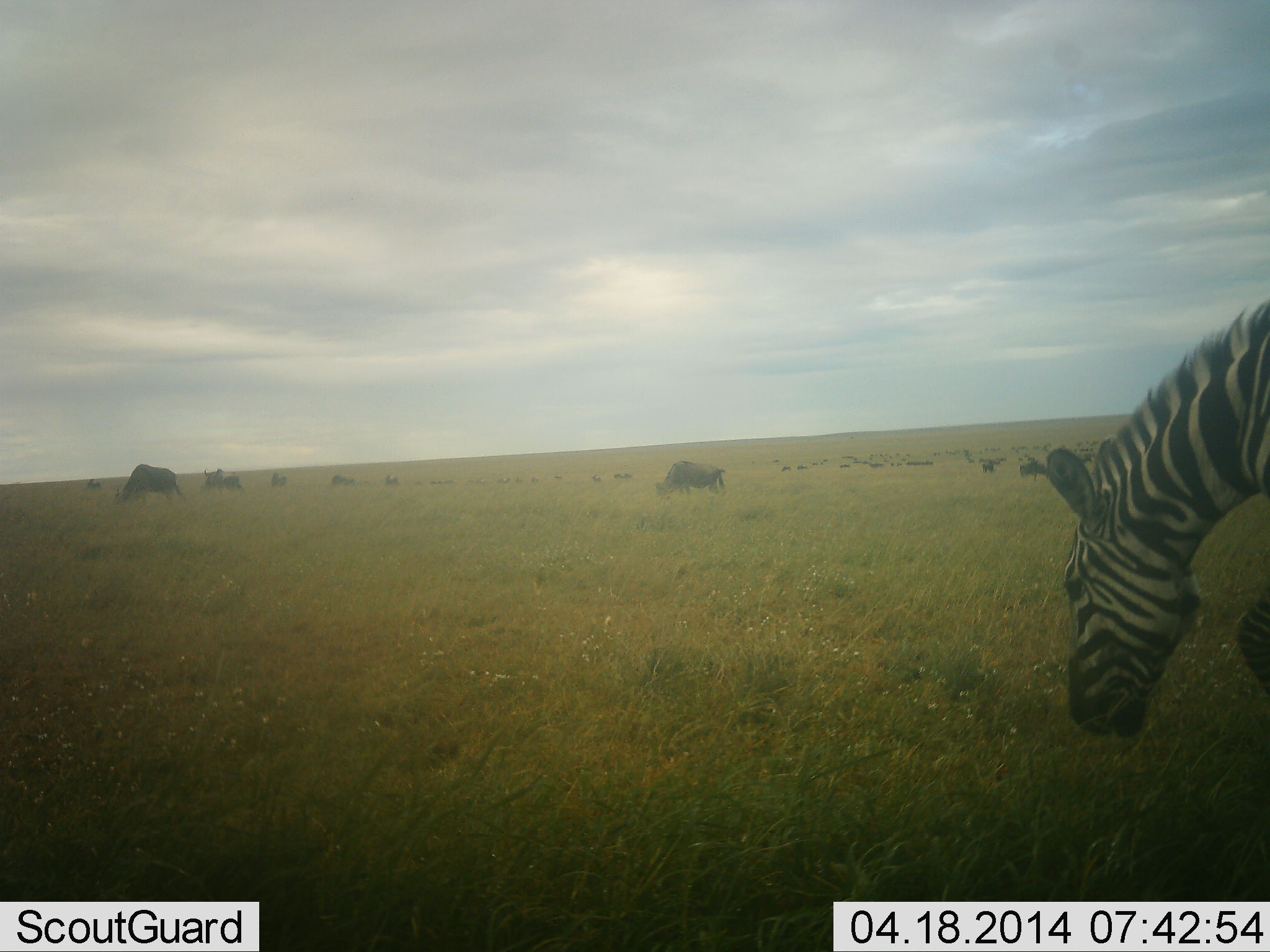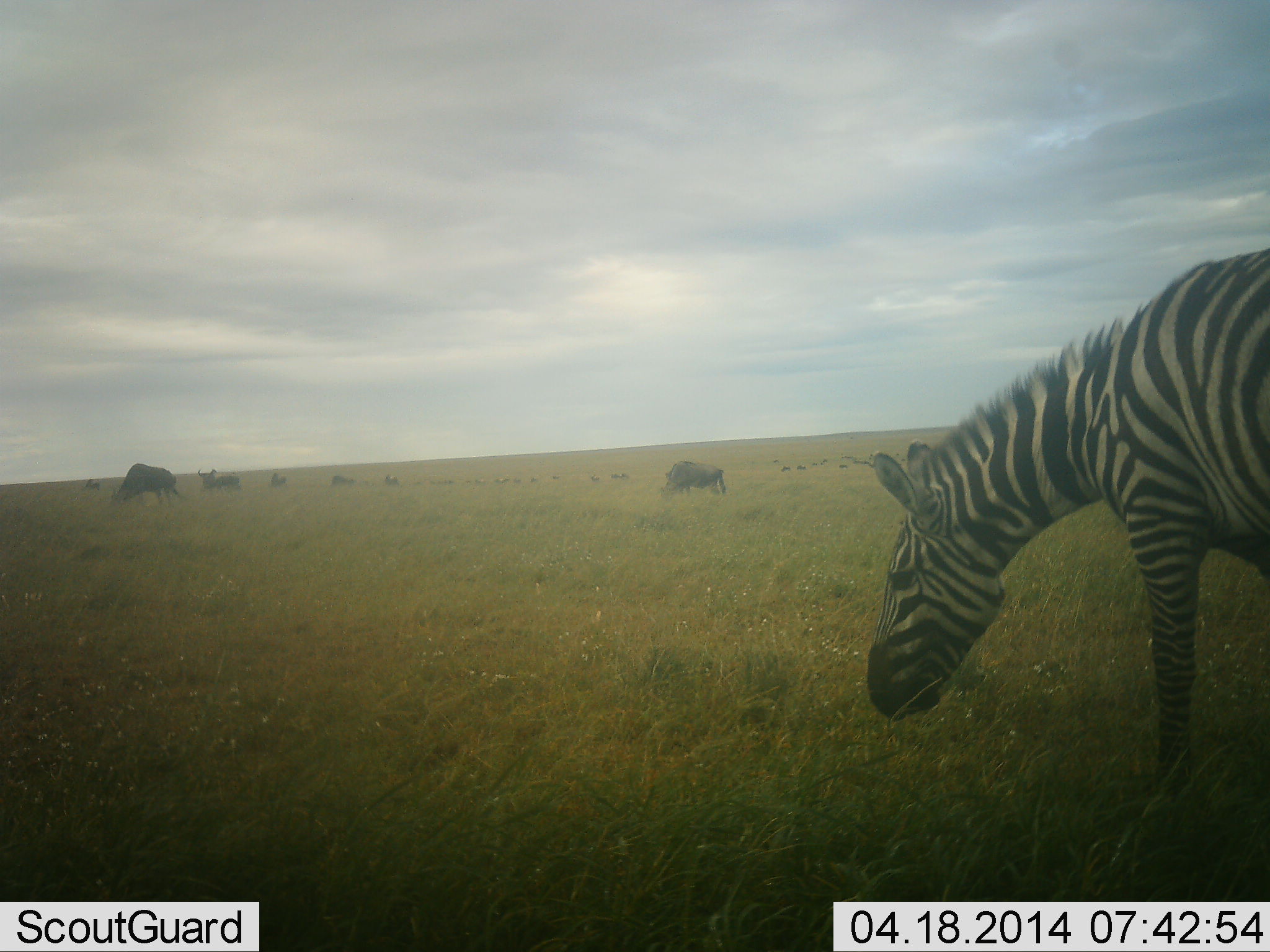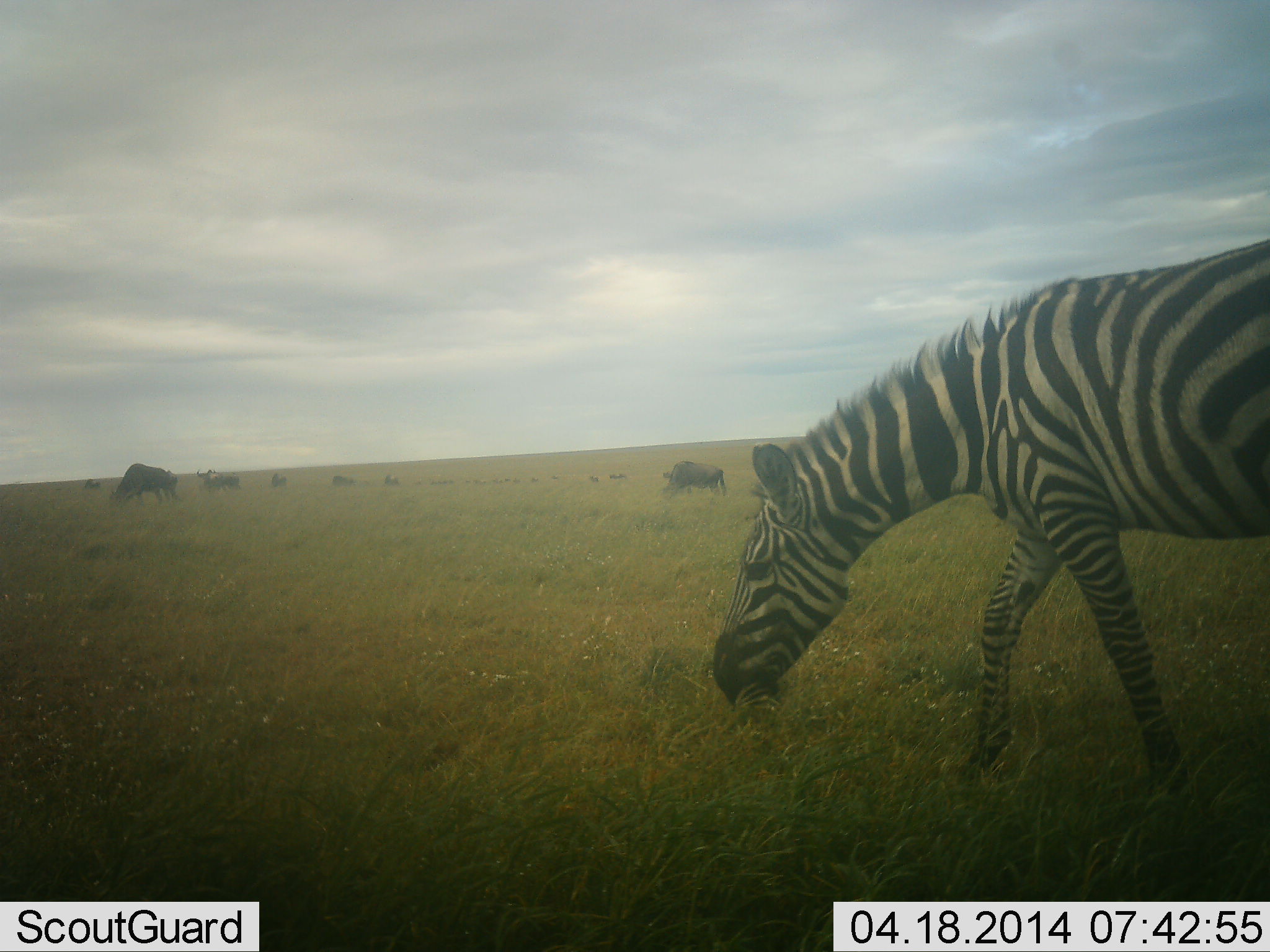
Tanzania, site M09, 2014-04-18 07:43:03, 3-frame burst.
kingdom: Animalia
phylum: Chordata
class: Mammalia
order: Artiodactyla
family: Bovidae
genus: Connochaetes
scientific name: Connochaetes taurinus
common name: blue wildebeest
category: wildebeest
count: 11-50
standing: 20%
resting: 0%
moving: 10%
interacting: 0%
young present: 0%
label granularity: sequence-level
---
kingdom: Animalia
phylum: Chordata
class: Mammalia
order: Perissodactyla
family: Equidae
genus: Equus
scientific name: Equus quagga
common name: plains zebra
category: zebra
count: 1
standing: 8%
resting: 0%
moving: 38%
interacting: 0%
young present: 0%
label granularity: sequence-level